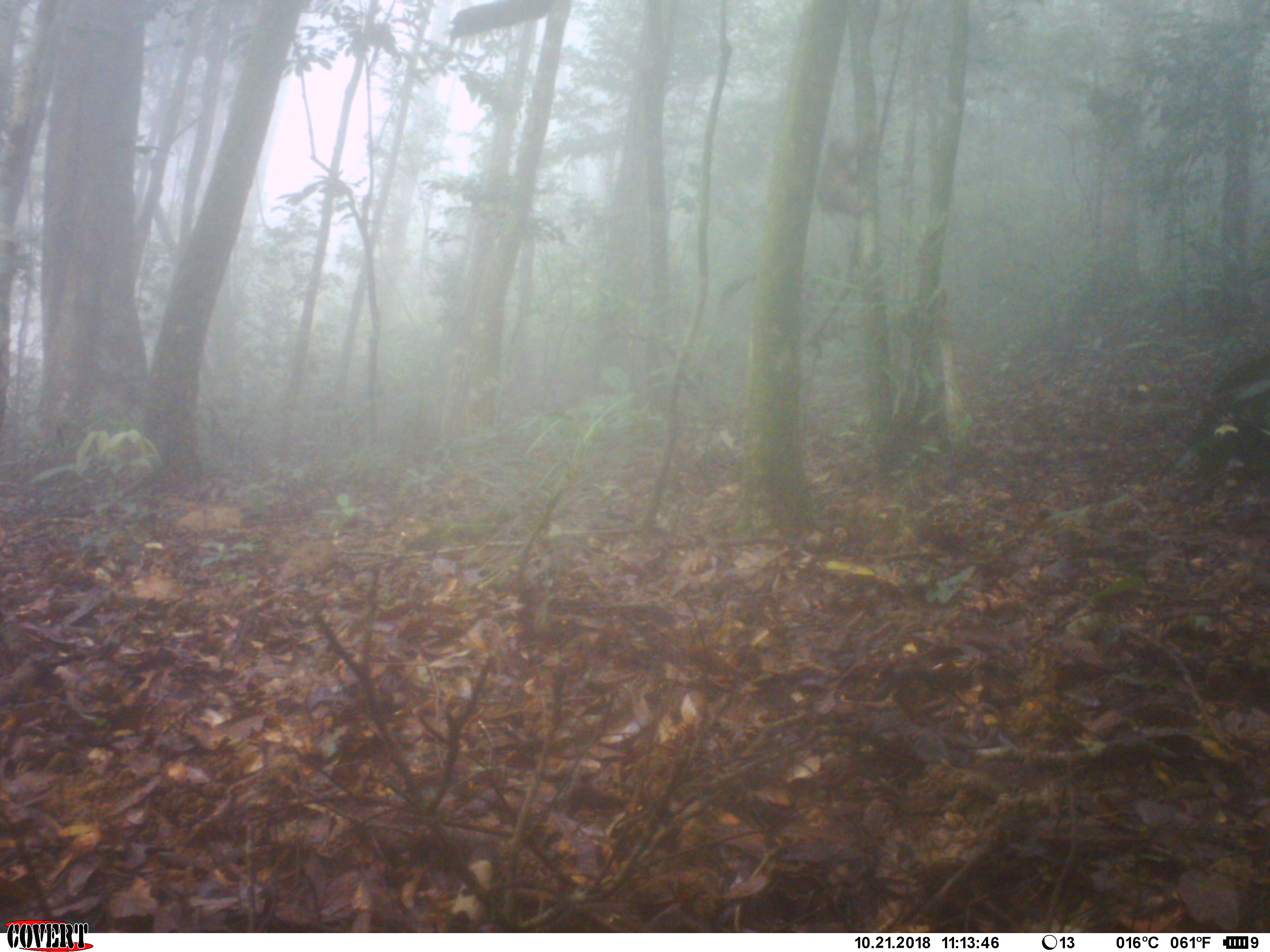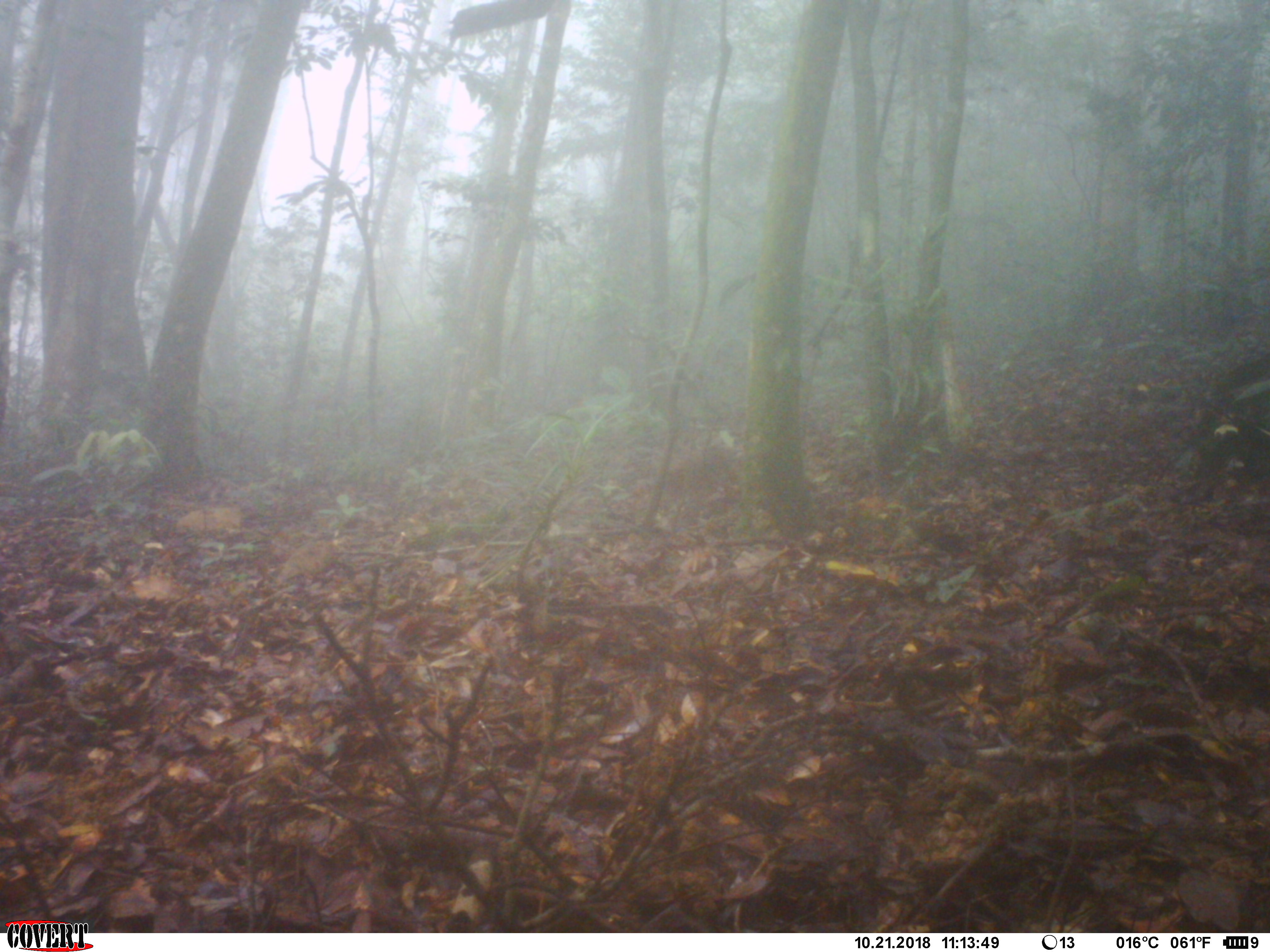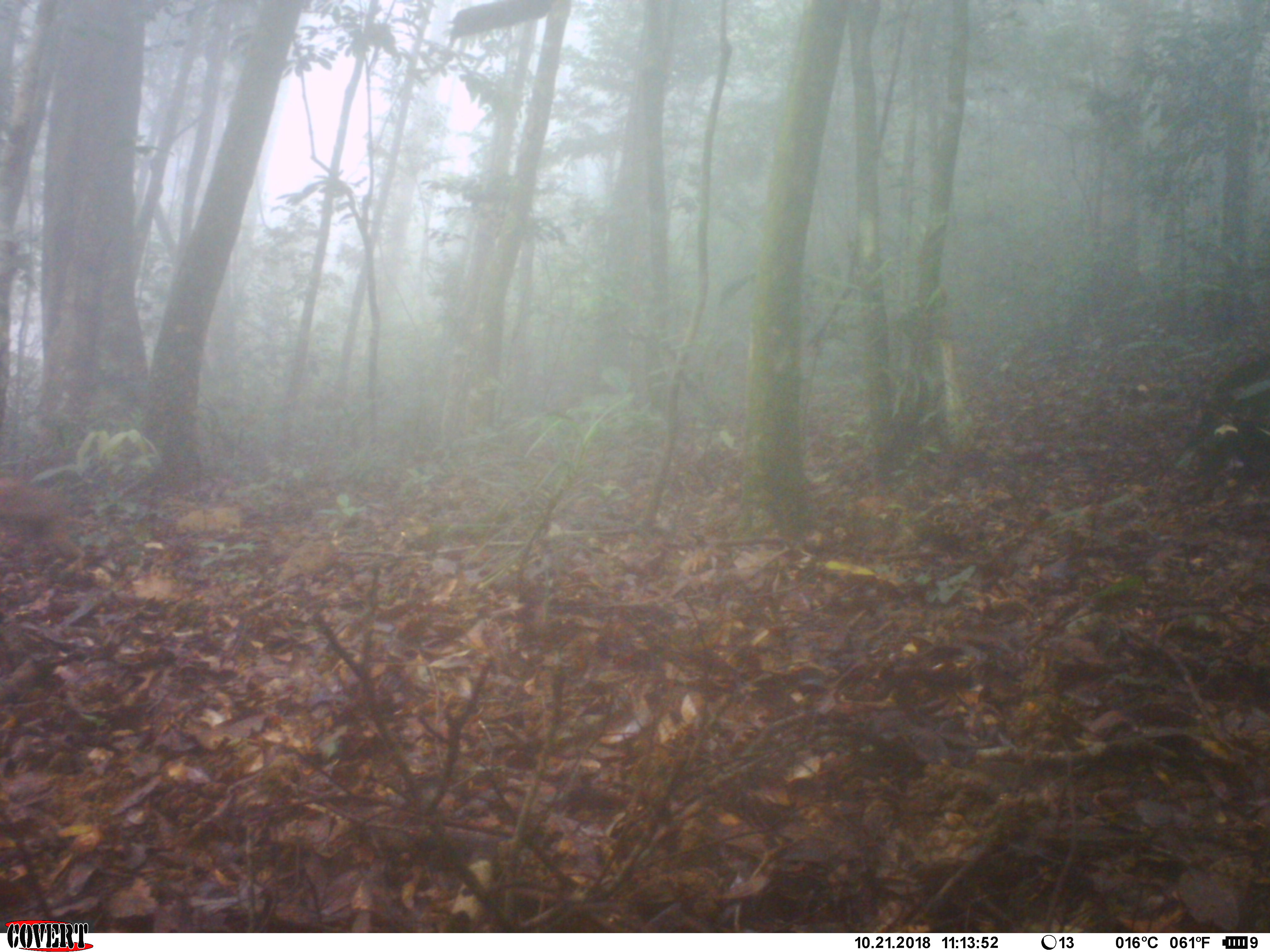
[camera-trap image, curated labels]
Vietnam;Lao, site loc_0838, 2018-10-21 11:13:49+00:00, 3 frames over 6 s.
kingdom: Animalia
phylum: Chordata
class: Mammalia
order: Primates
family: Cercopithecidae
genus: Macaca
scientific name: Macaca arctoides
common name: stump-tailed macaque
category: stump tailed macaque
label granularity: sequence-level